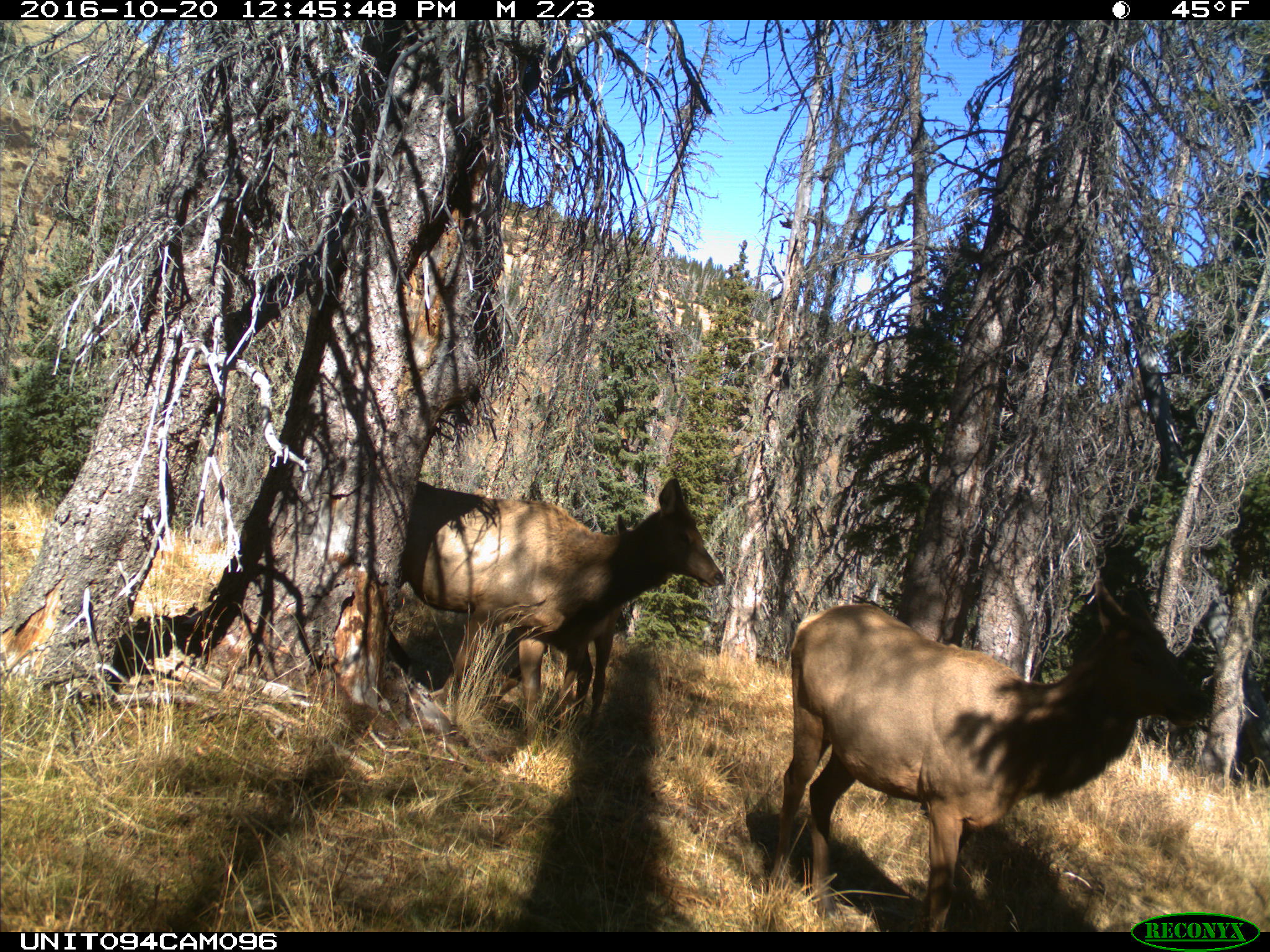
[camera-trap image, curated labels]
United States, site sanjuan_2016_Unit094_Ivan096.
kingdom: Animalia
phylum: Chordata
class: Mammalia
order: Artiodactyla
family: Cervidae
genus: Cervus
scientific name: Cervus elaphus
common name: red deer